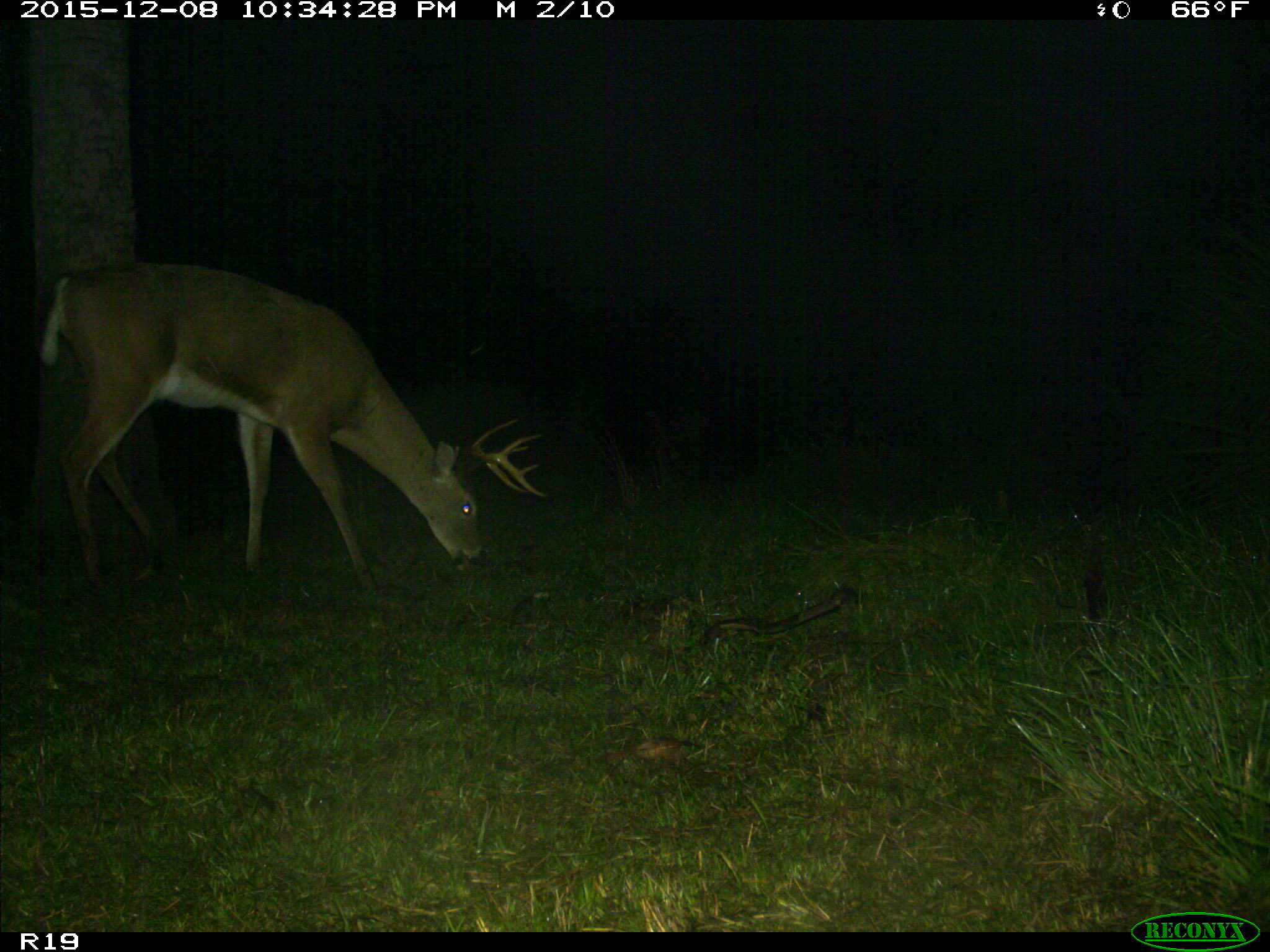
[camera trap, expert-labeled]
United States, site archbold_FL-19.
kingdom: Animalia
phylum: Chordata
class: Mammalia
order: Artiodactyla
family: Bovidae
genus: Bos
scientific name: Bos taurus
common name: domestic cow